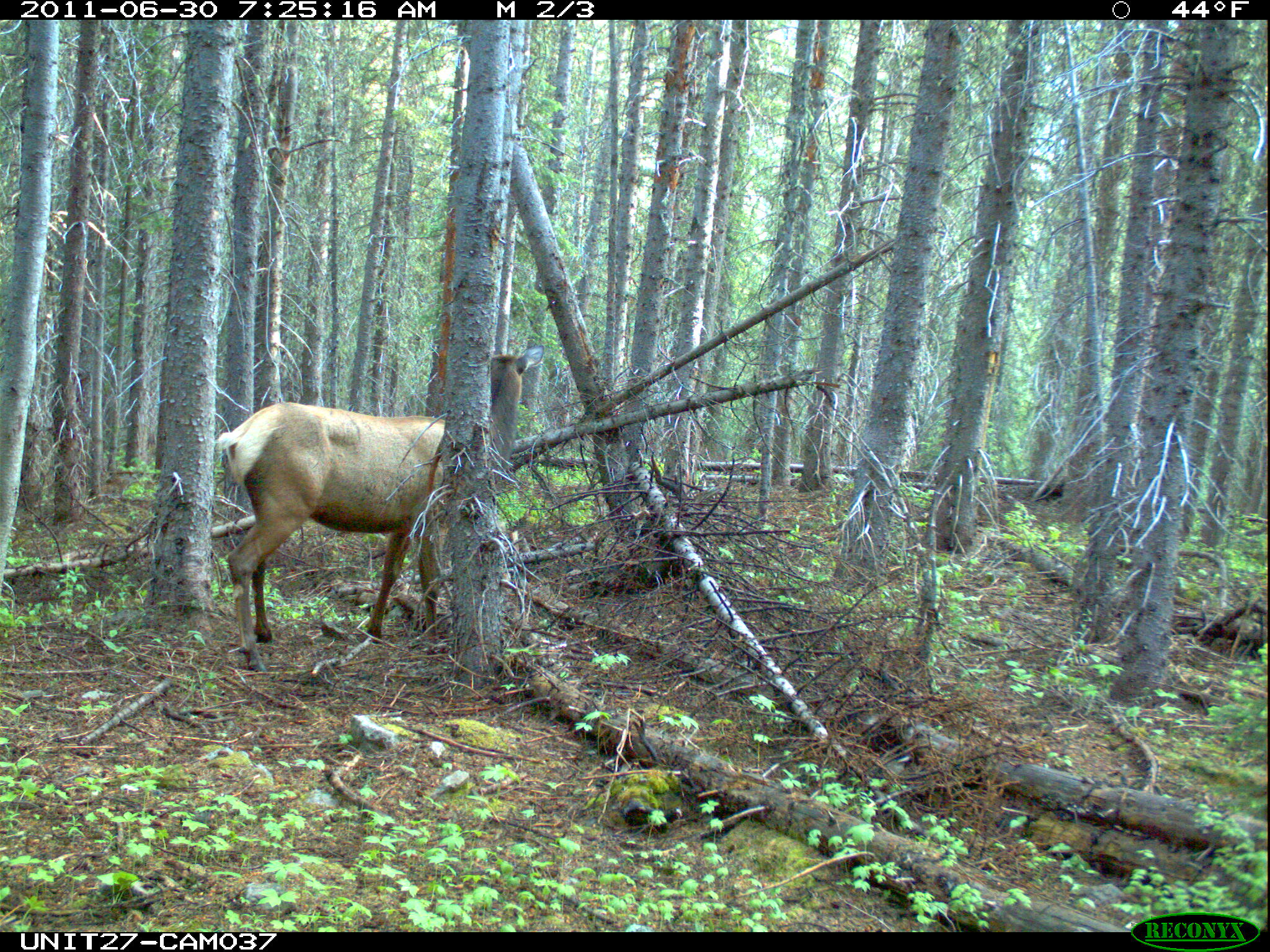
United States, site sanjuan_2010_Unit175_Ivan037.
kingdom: Animalia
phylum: Chordata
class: Mammalia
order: Artiodactyla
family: Cervidae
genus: Cervus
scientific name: Cervus elaphus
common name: red deer